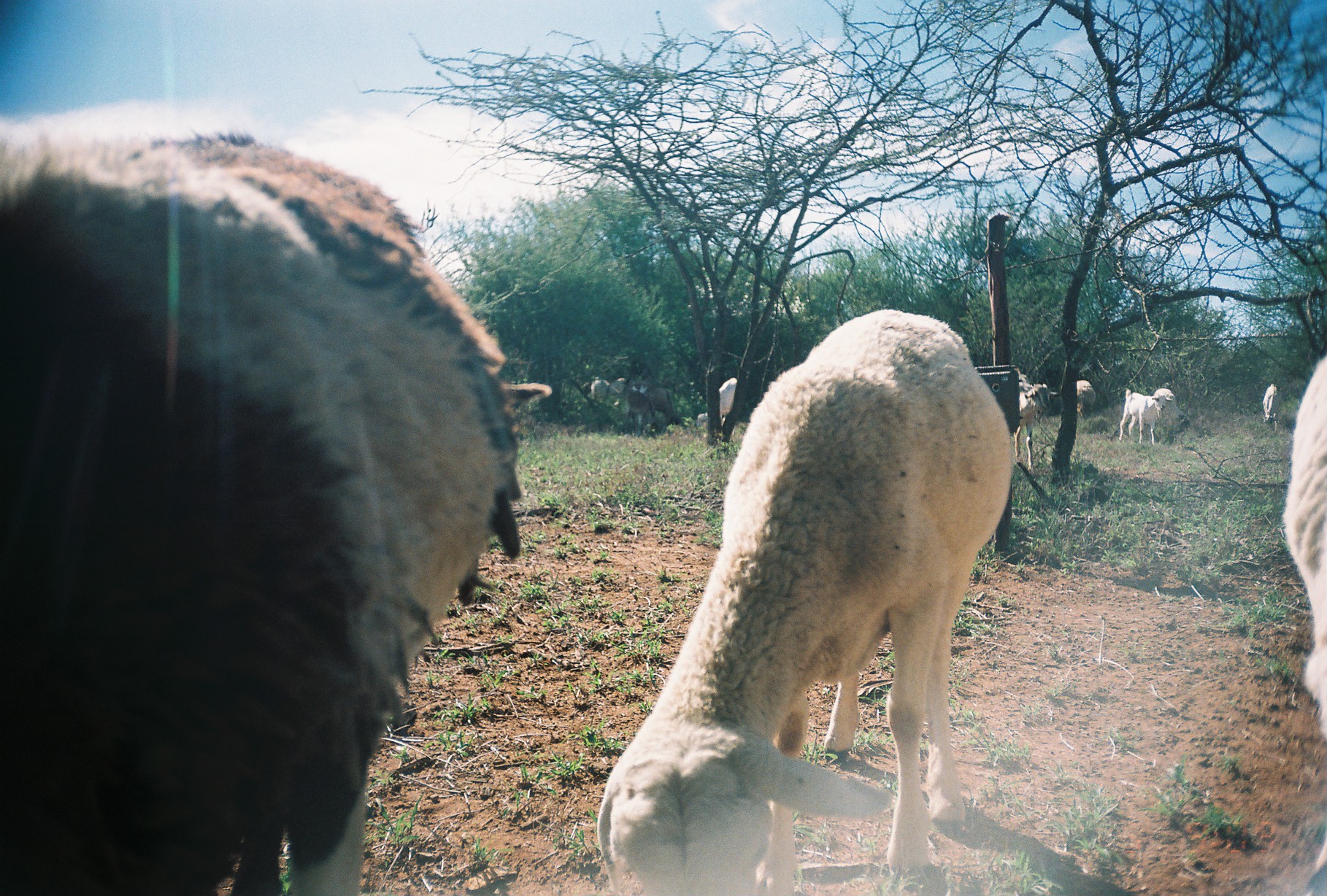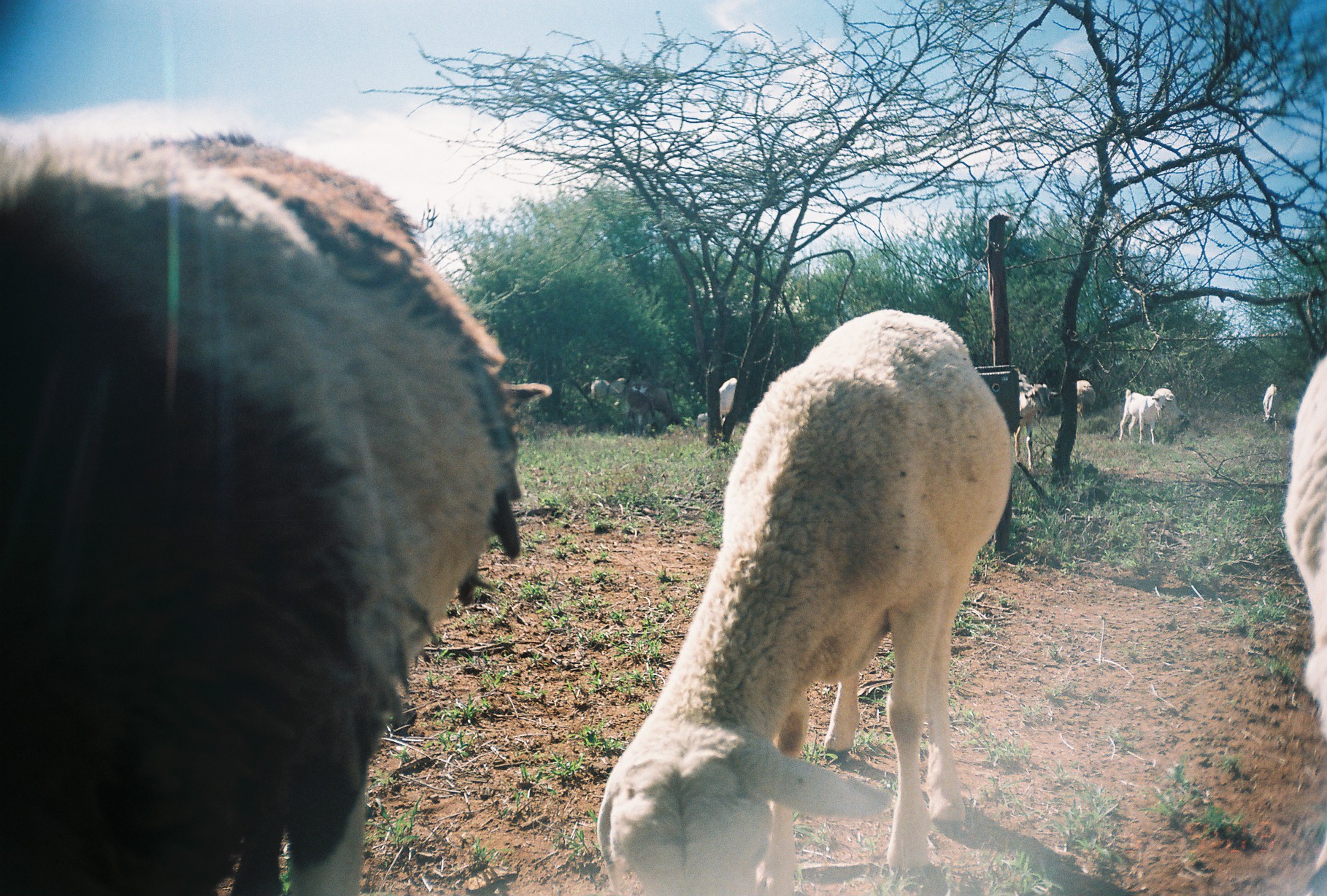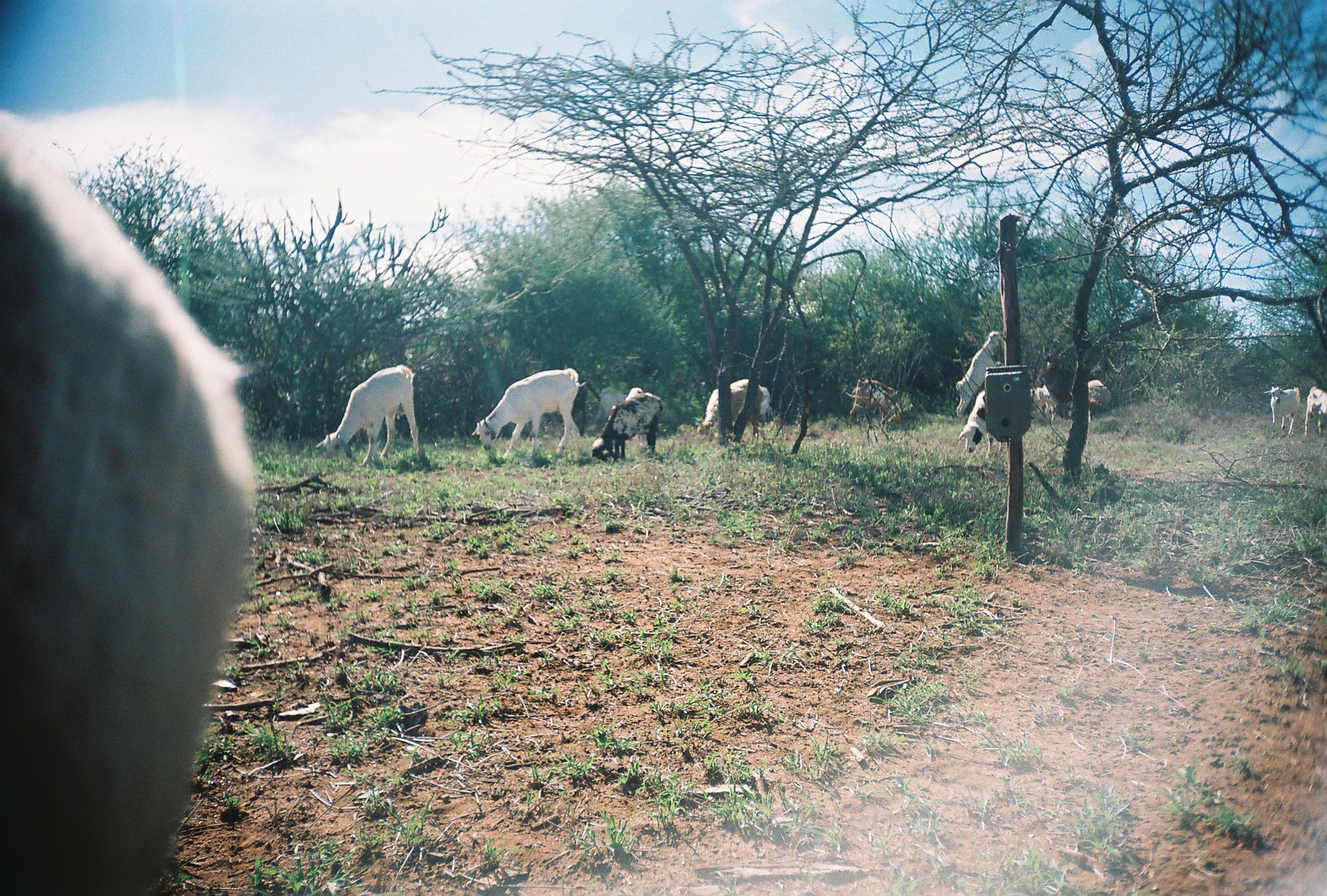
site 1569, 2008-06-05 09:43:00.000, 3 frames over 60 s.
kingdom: Animalia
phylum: Chordata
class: Mammalia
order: Artiodactyla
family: Bovidae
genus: Ovis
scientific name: Ovis aries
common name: domestic sheep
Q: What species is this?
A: Ovis aries (domestic sheep).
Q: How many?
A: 5.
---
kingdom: Animalia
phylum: Chordata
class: Mammalia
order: Artiodactyla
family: Bovidae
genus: Capra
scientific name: Capra aegagrus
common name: wild goat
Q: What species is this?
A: Capra aegagrus (wild goat).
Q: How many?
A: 6.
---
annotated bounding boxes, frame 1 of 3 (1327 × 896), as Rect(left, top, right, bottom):
ovis aries: Rect(0, 130, 548, 896); Rect(597, 308, 1011, 894); Rect(1280, 350, 1325, 891); Rect(1013, 383, 1060, 472); Rect(1118, 389, 1173, 445); Rect(632, 383, 683, 426); Rect(625, 390, 661, 438); Rect(1014, 368, 1041, 425); Rect(1061, 380, 1096, 421); Rect(1153, 388, 1189, 424); Rect(1263, 384, 1283, 433); Rect(696, 412, 735, 436); Rect(591, 379, 622, 406); Rect(719, 377, 737, 418); Rect(583, 376, 625, 393); Rect(554, 463, 559, 467); Rect(556, 500, 558, 502)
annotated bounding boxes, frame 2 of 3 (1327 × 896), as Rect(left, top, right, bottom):
capra aegagrus: Rect(0, 130, 552, 896); Rect(596, 310, 1014, 896); Rect(1281, 355, 1327, 849); Rect(627, 379, 685, 438); Rect(1014, 369, 1045, 472); Rect(1119, 389, 1172, 445); Rect(696, 377, 738, 440); Rect(620, 389, 662, 438); Rect(1032, 382, 1061, 423); Rect(591, 378, 622, 409); Rect(1263, 383, 1282, 433); Rect(1076, 380, 1096, 422); Rect(610, 377, 627, 392)